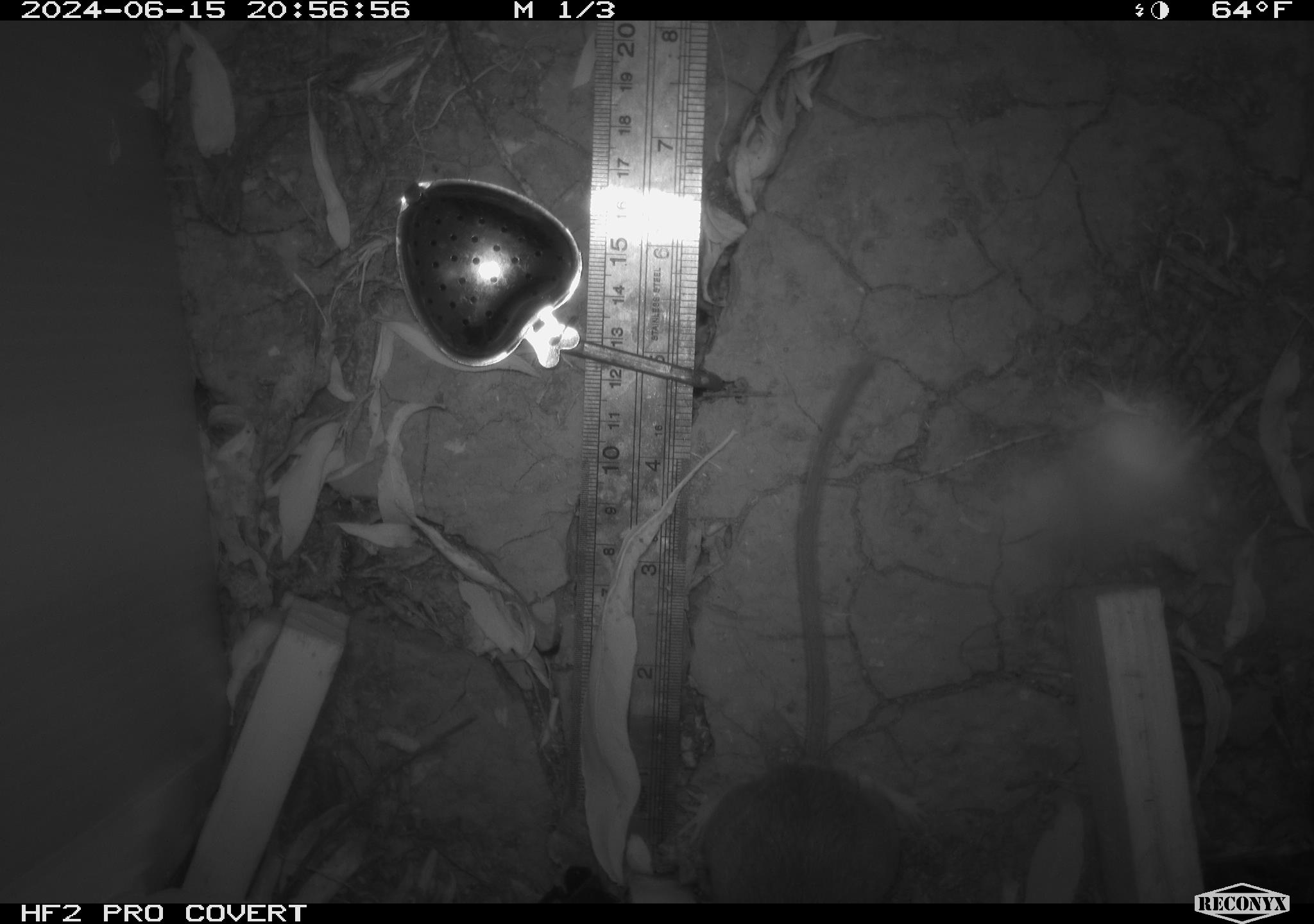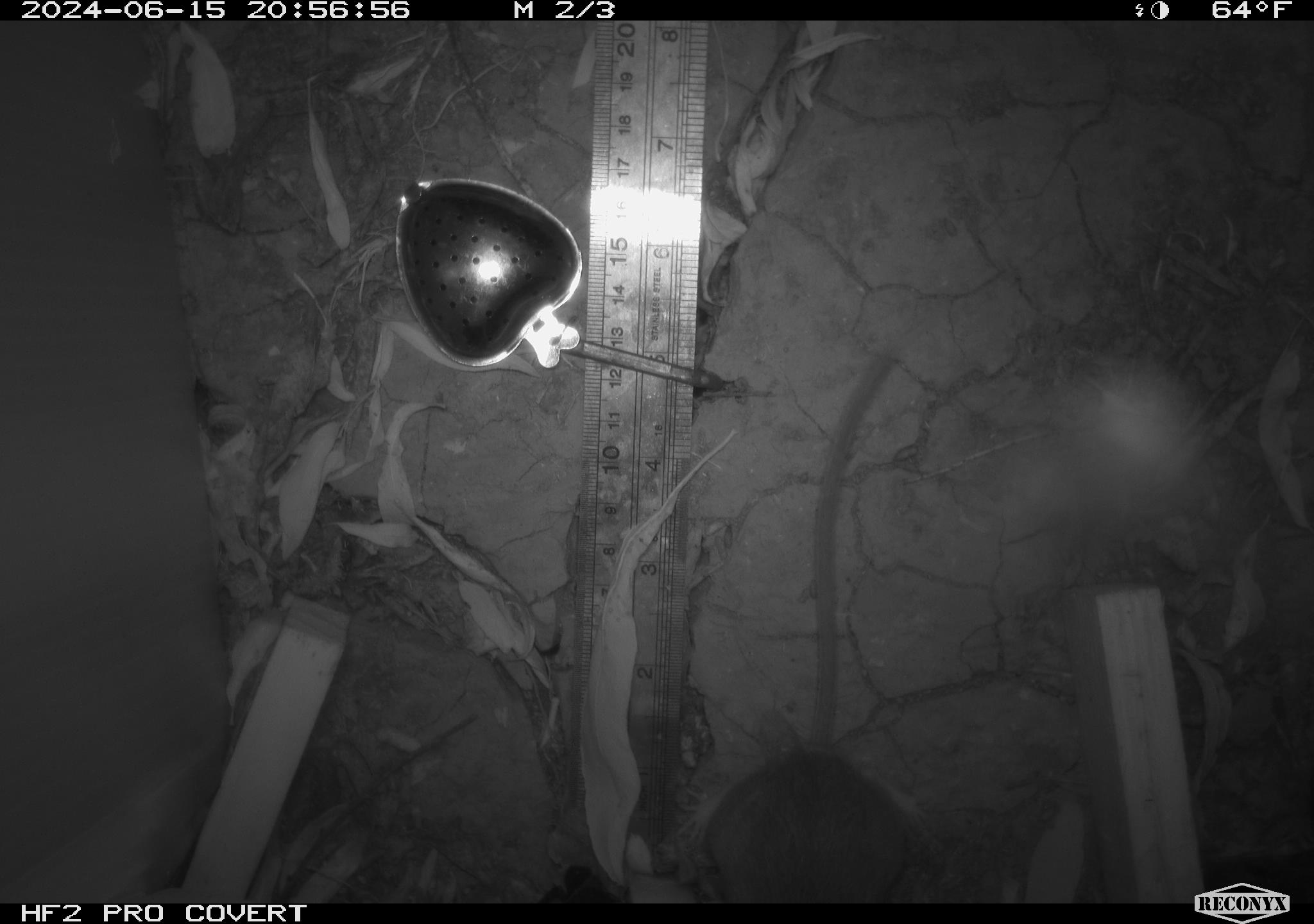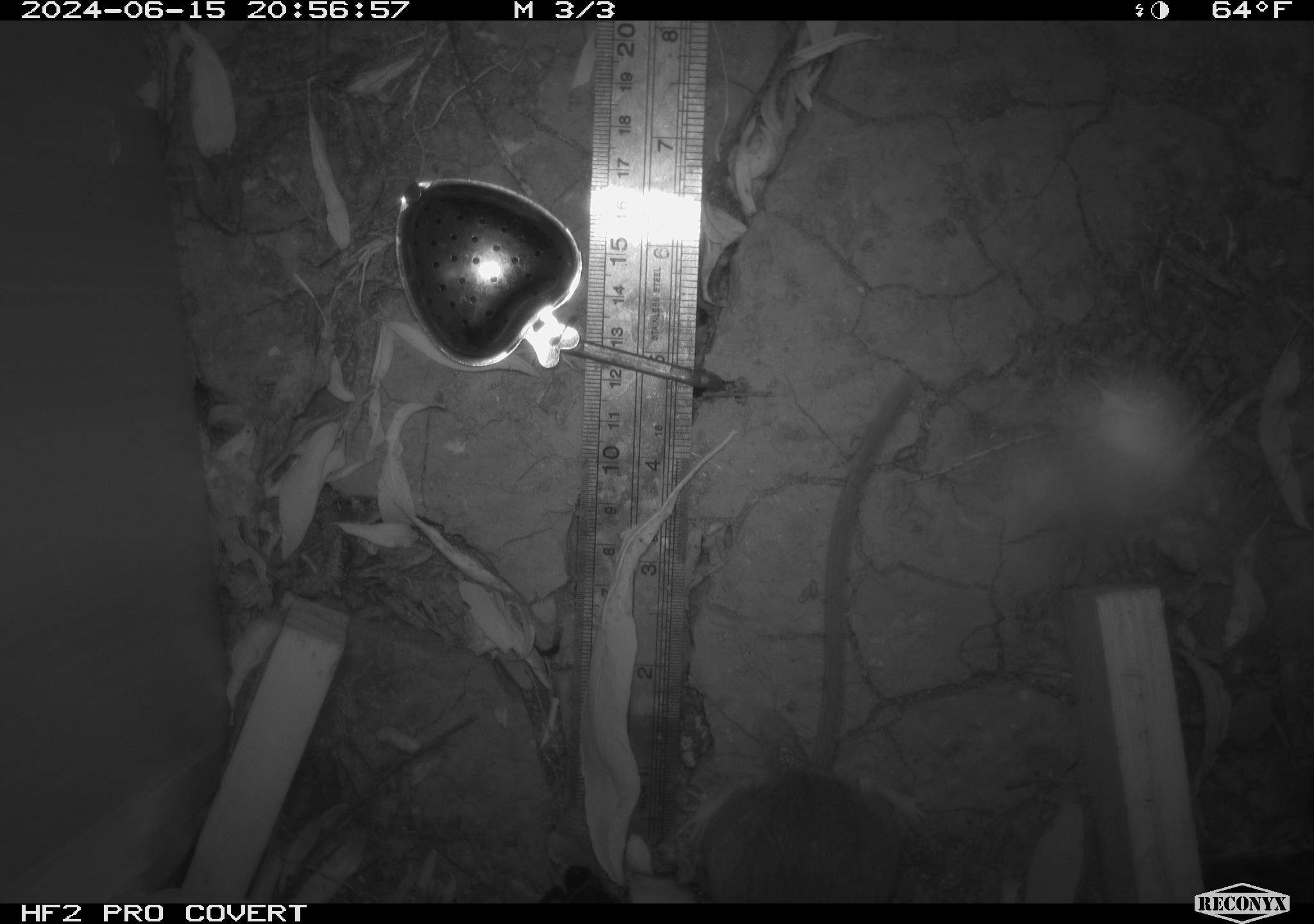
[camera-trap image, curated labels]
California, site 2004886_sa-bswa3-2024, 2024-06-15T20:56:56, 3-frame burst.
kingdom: Animalia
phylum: Chordata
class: Mammalia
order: Rodentia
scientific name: Rodentia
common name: mouse species